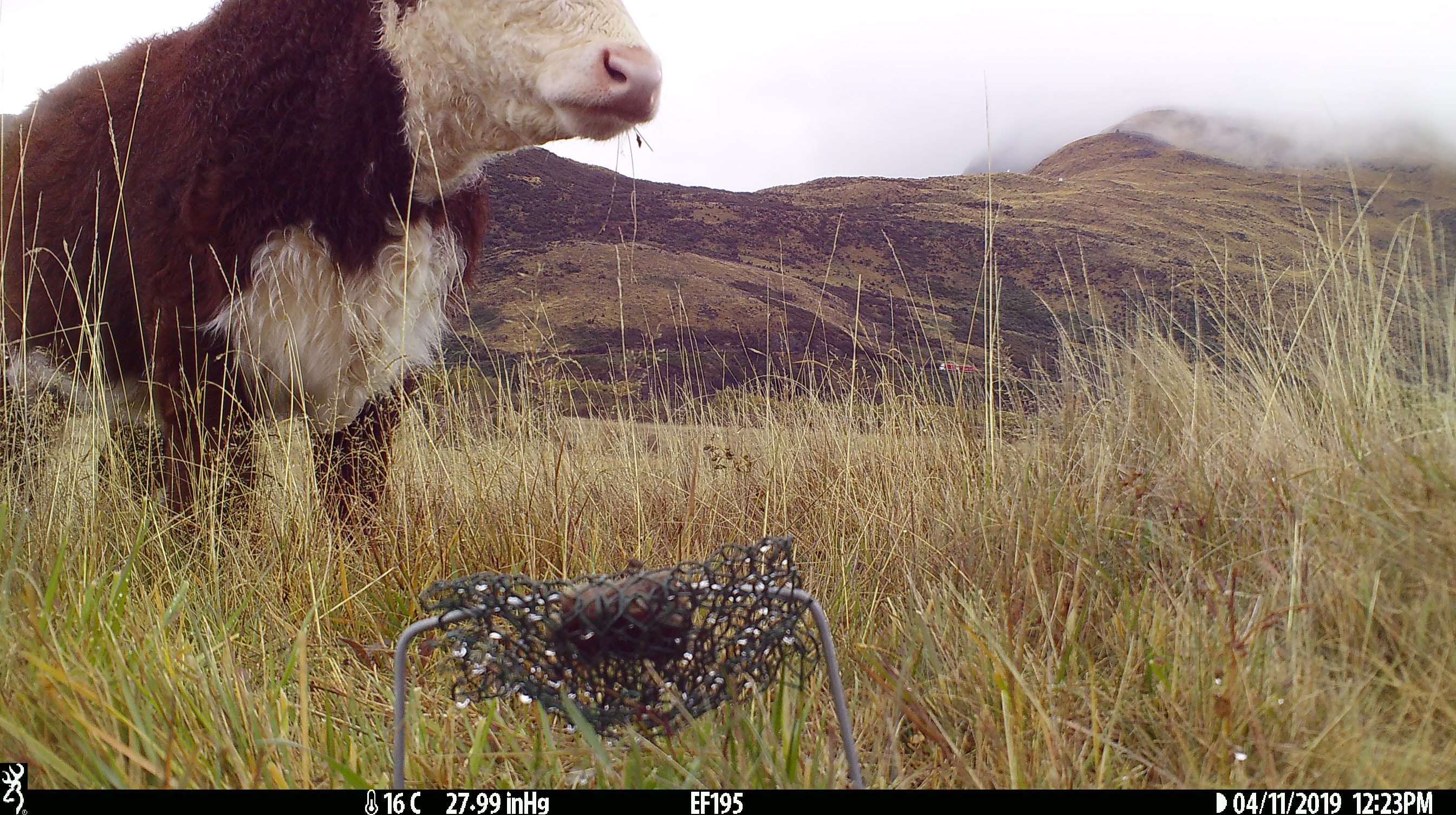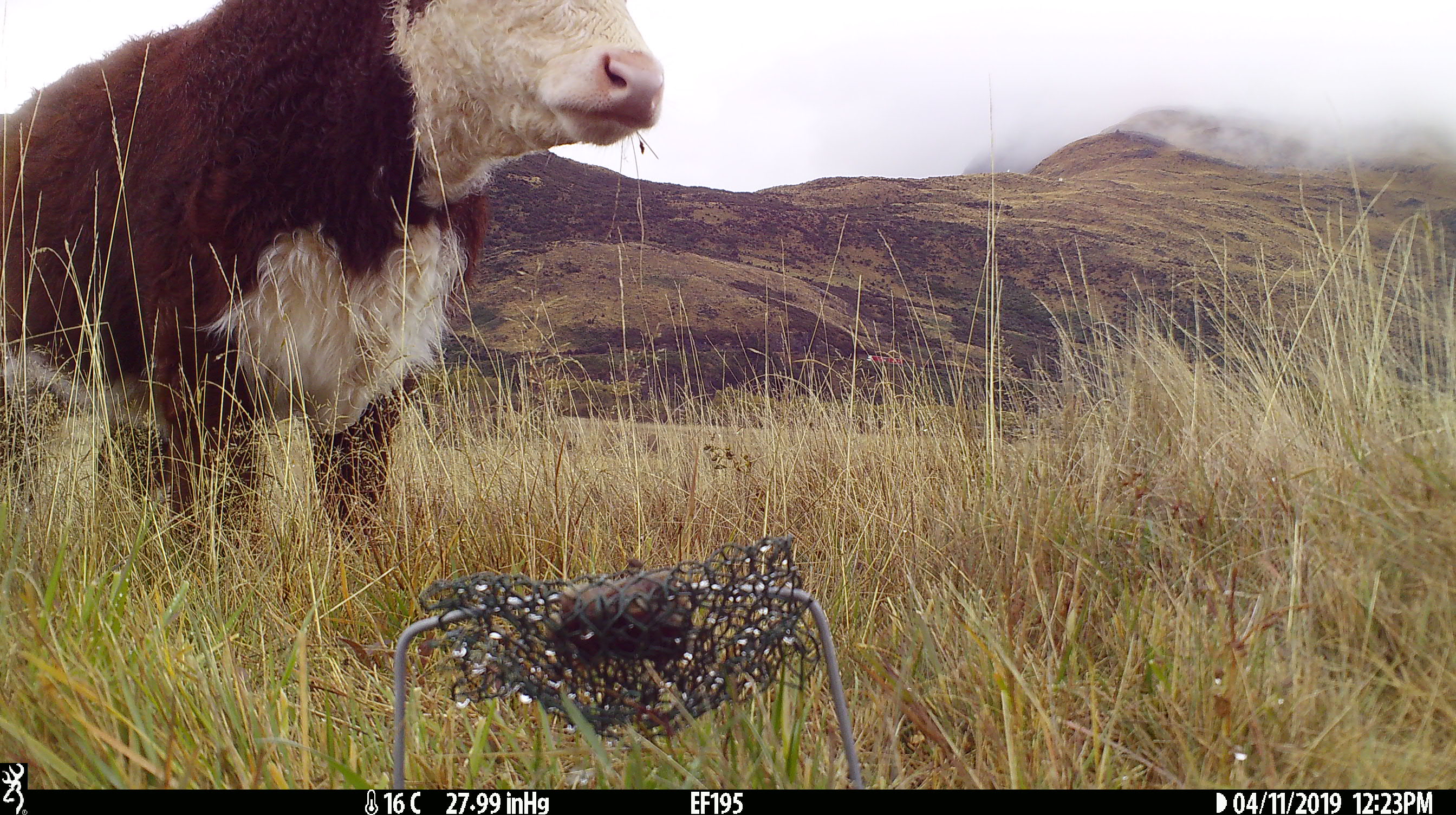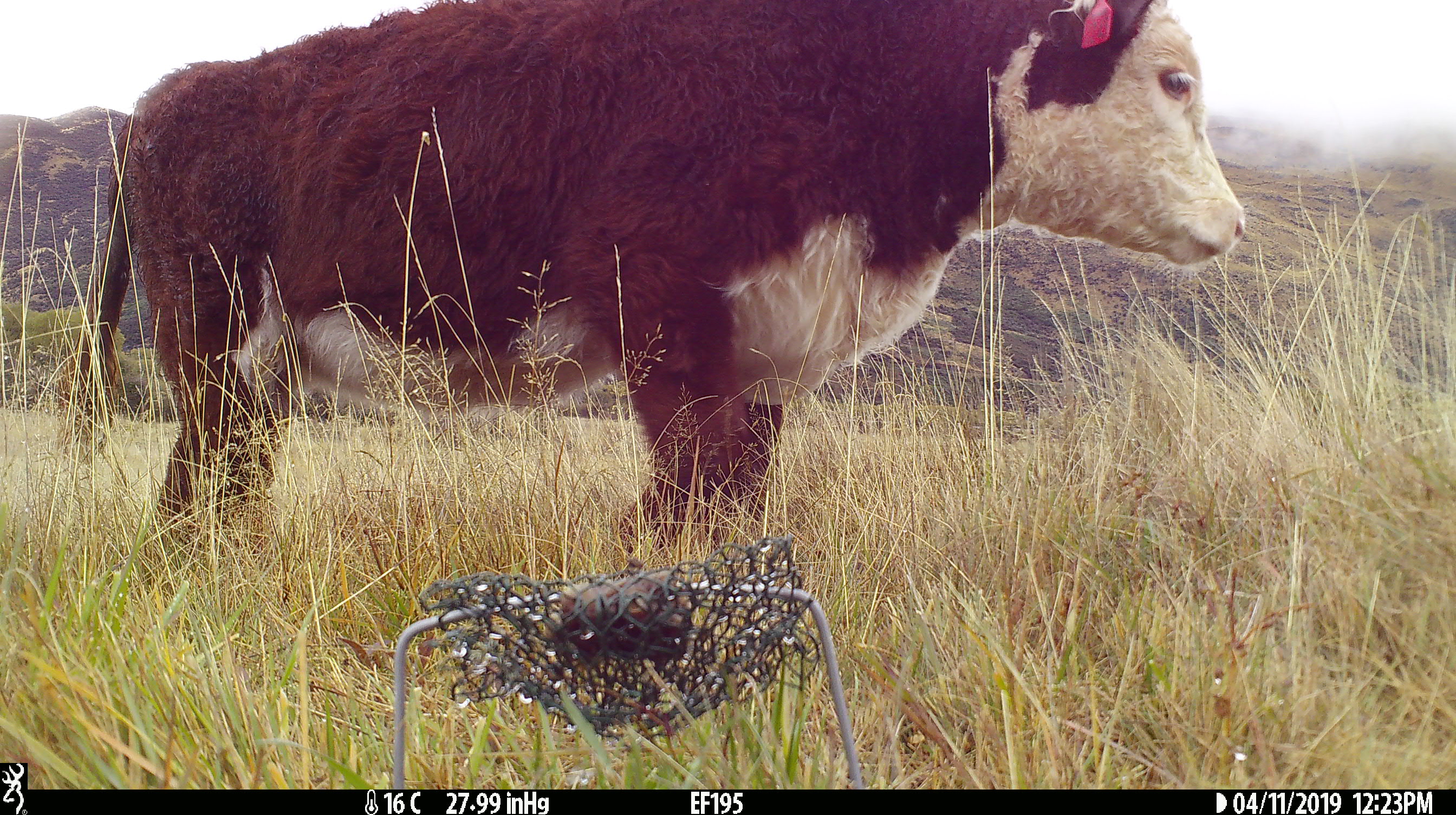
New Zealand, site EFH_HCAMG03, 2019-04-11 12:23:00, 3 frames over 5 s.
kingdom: Animalia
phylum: Chordata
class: Mammalia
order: Artiodactyla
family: Bovidae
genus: Bos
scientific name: Bos taurus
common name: domestic cow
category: cow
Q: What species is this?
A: Cow (domestic cow) (Bos taurus).